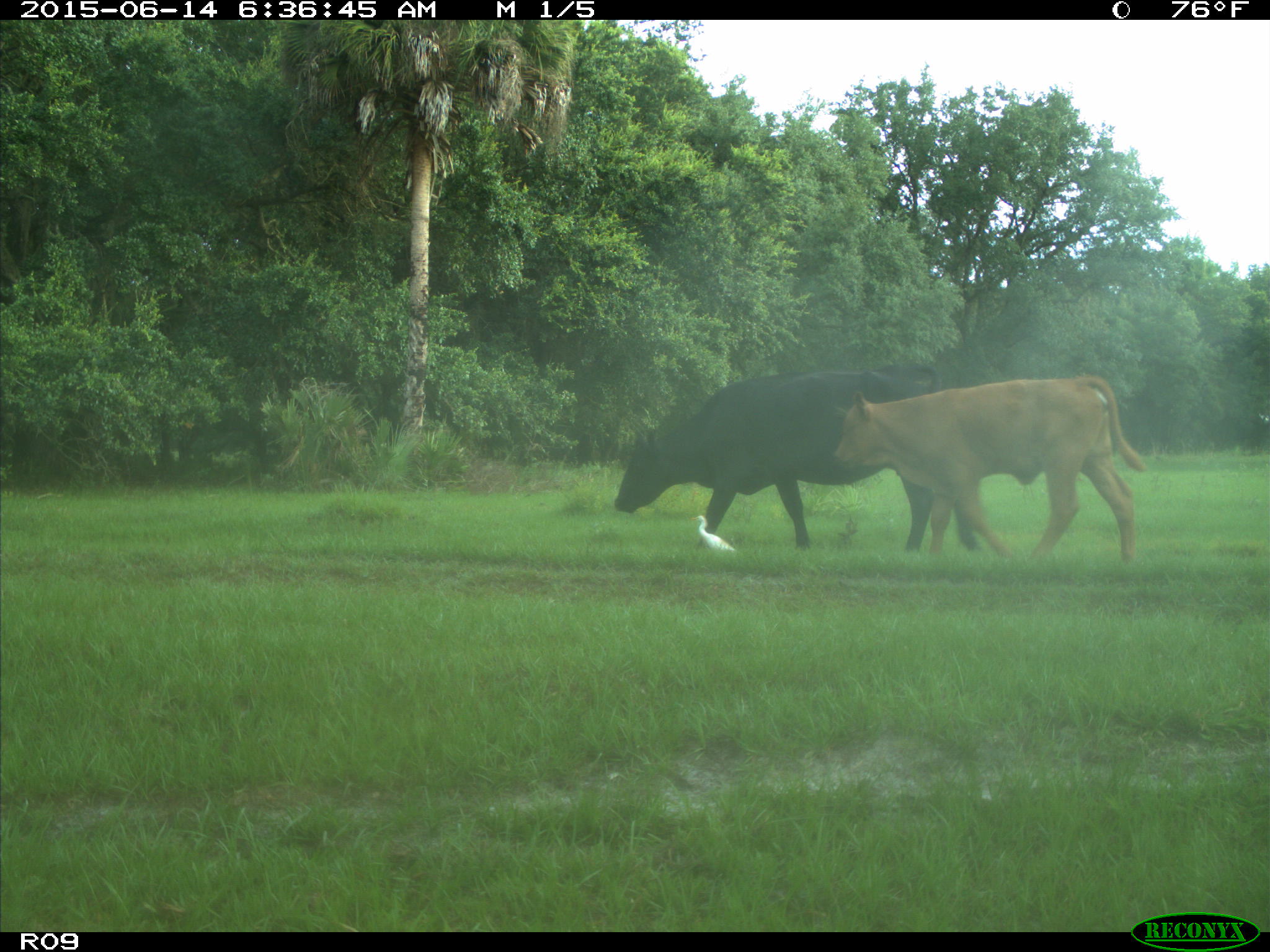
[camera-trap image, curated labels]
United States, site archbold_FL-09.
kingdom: Animalia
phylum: Chordata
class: Mammalia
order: Artiodactyla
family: Bovidae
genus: Bos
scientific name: Bos taurus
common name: domestic cow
Bos taurus (domestic cow).